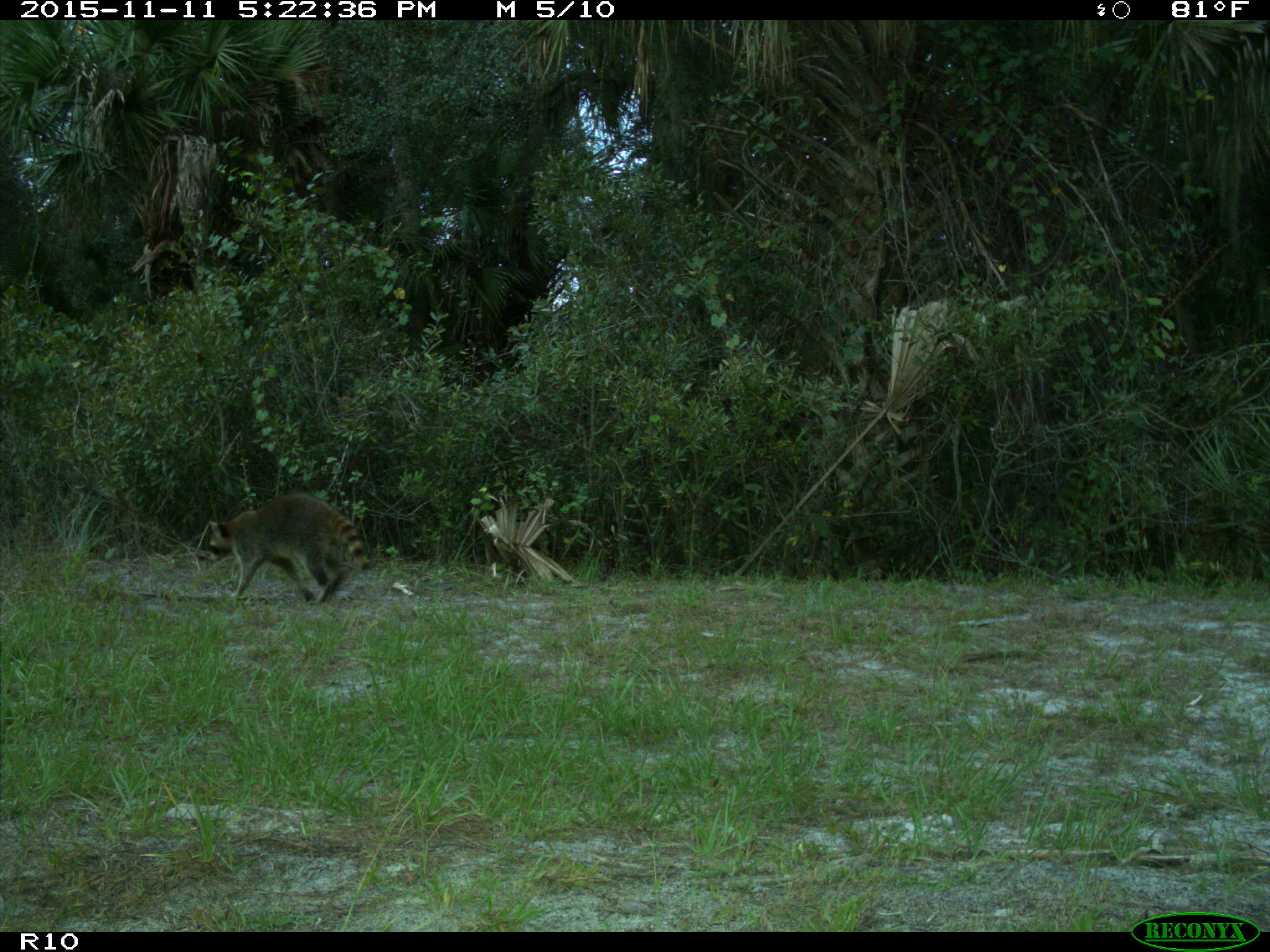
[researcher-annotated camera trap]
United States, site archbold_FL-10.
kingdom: Animalia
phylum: Chordata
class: Mammalia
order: Carnivora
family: Procyonidae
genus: Procyon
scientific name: Procyon lotor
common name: common raccoon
Procyon lotor (common raccoon).